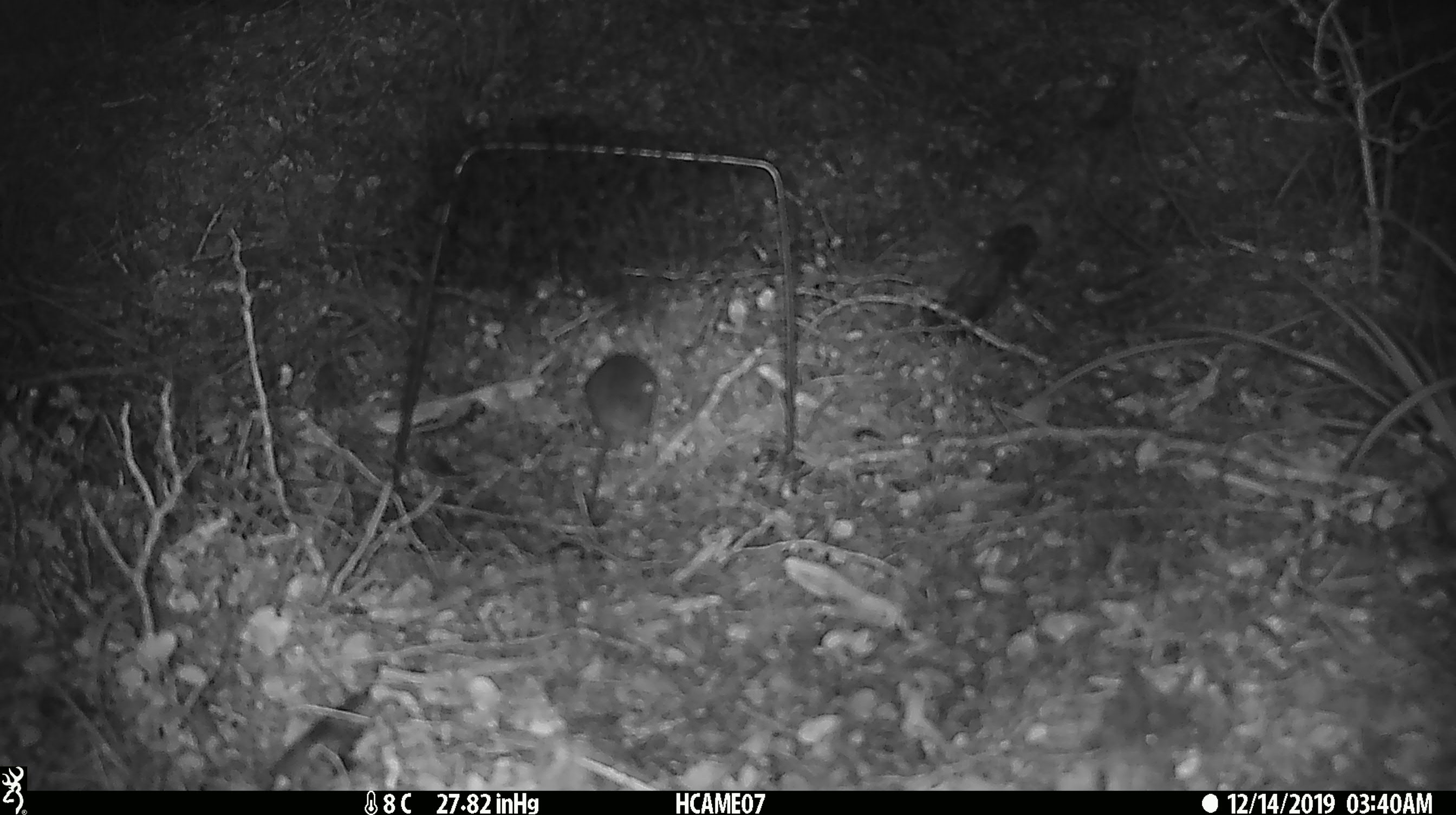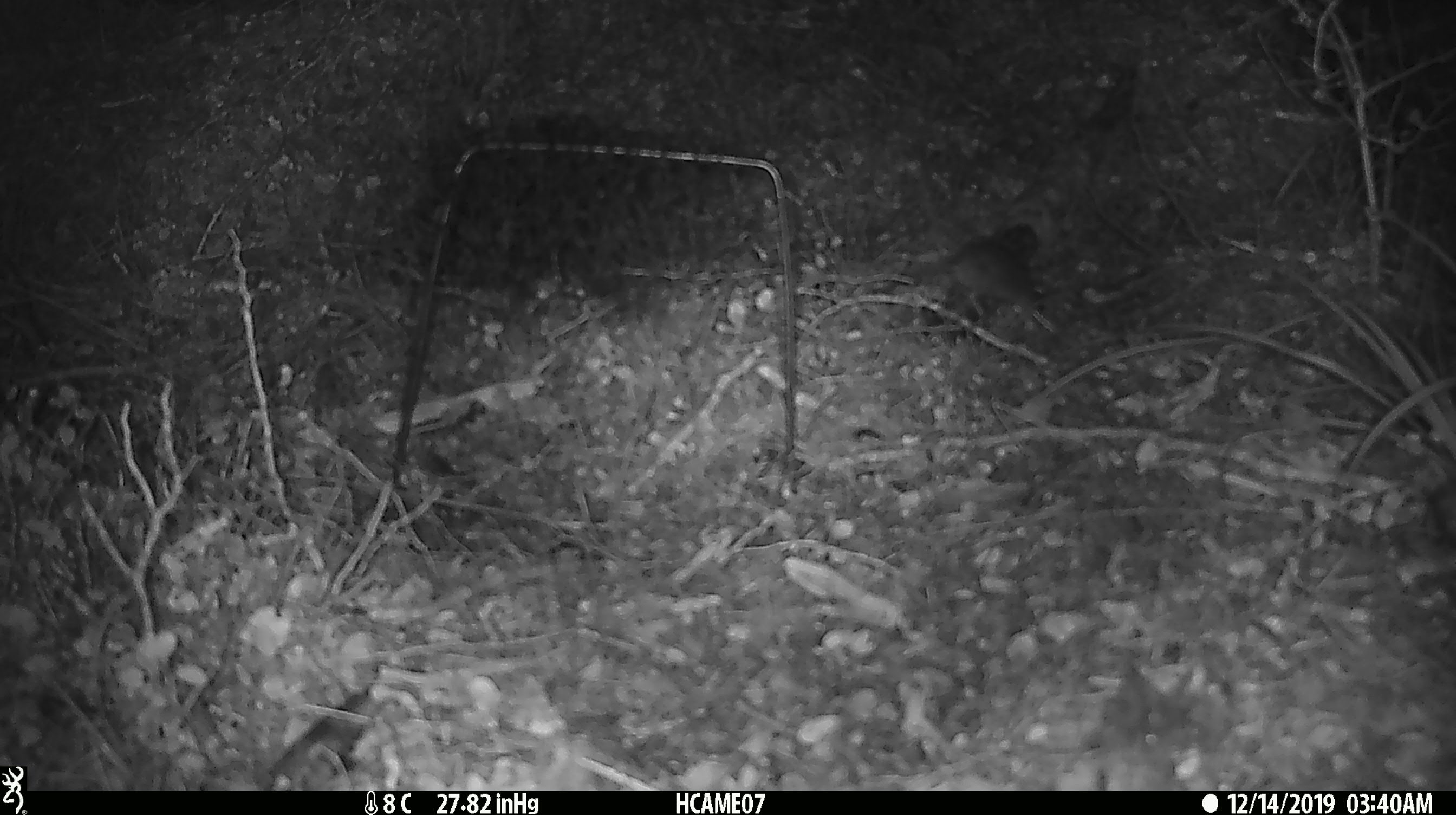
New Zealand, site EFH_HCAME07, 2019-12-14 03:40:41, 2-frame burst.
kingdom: Animalia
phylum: Chordata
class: Mammalia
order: Rodentia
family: Muridae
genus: Mus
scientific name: Mus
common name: mouse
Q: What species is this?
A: Mouse (Mus).